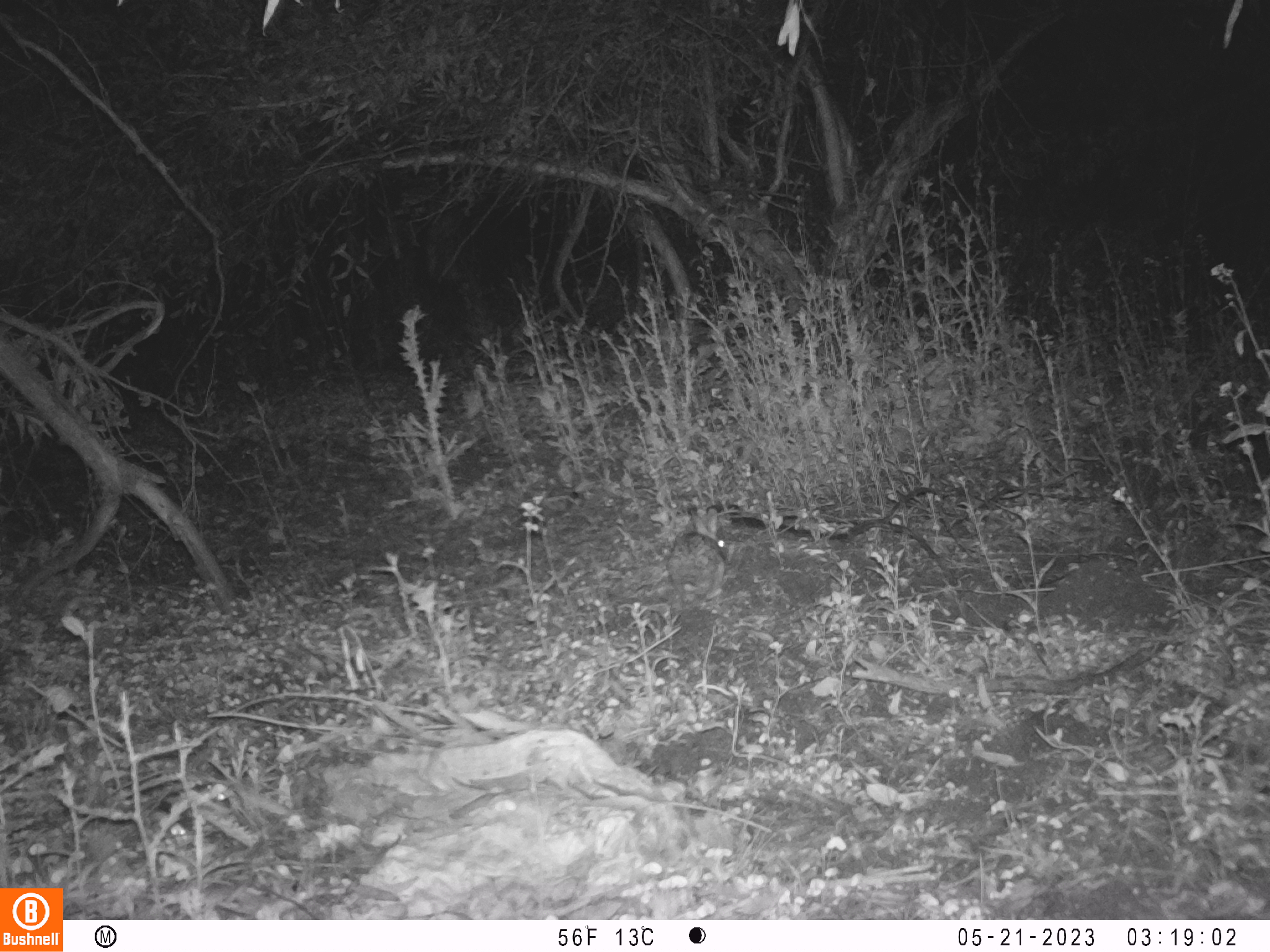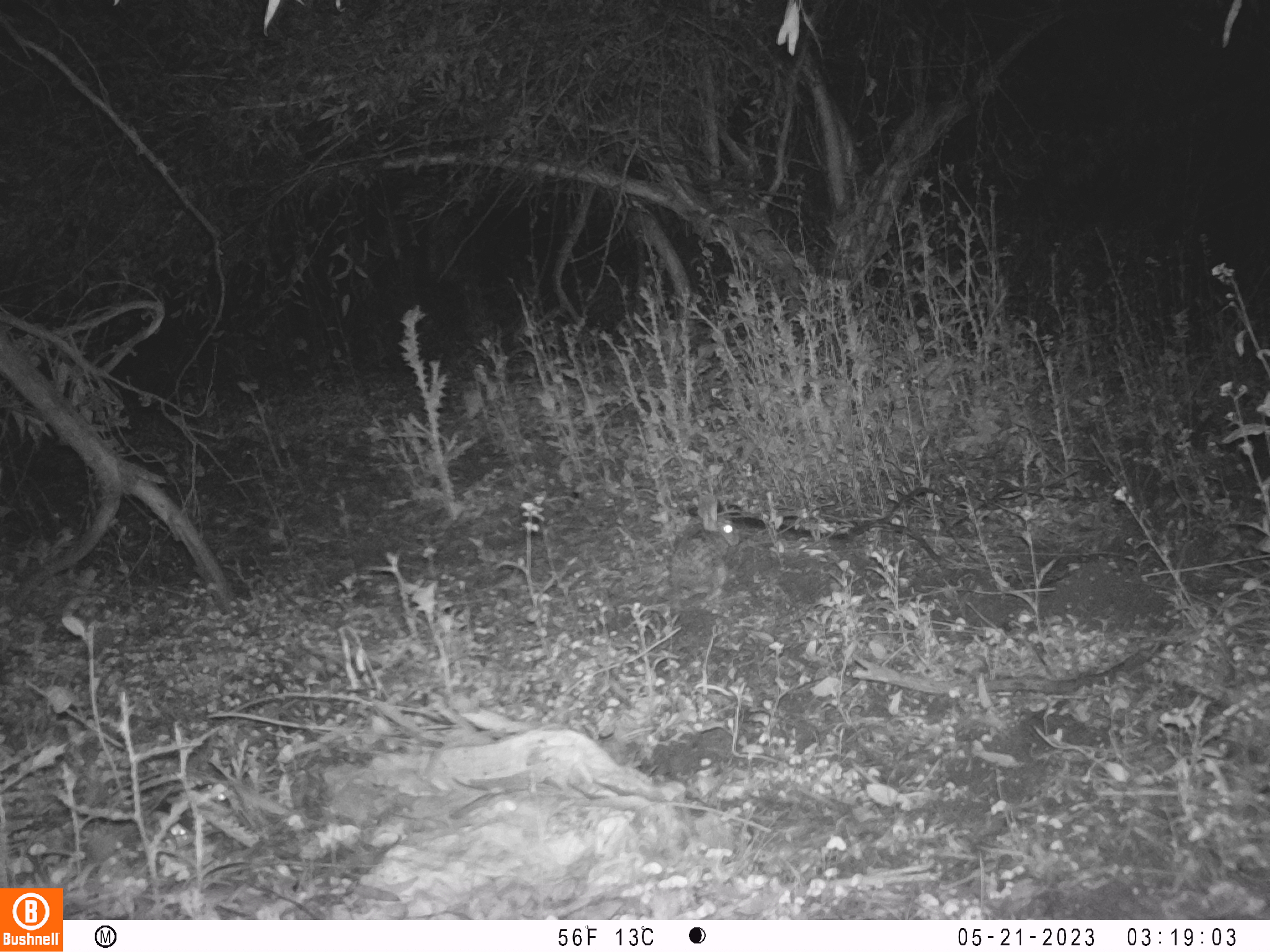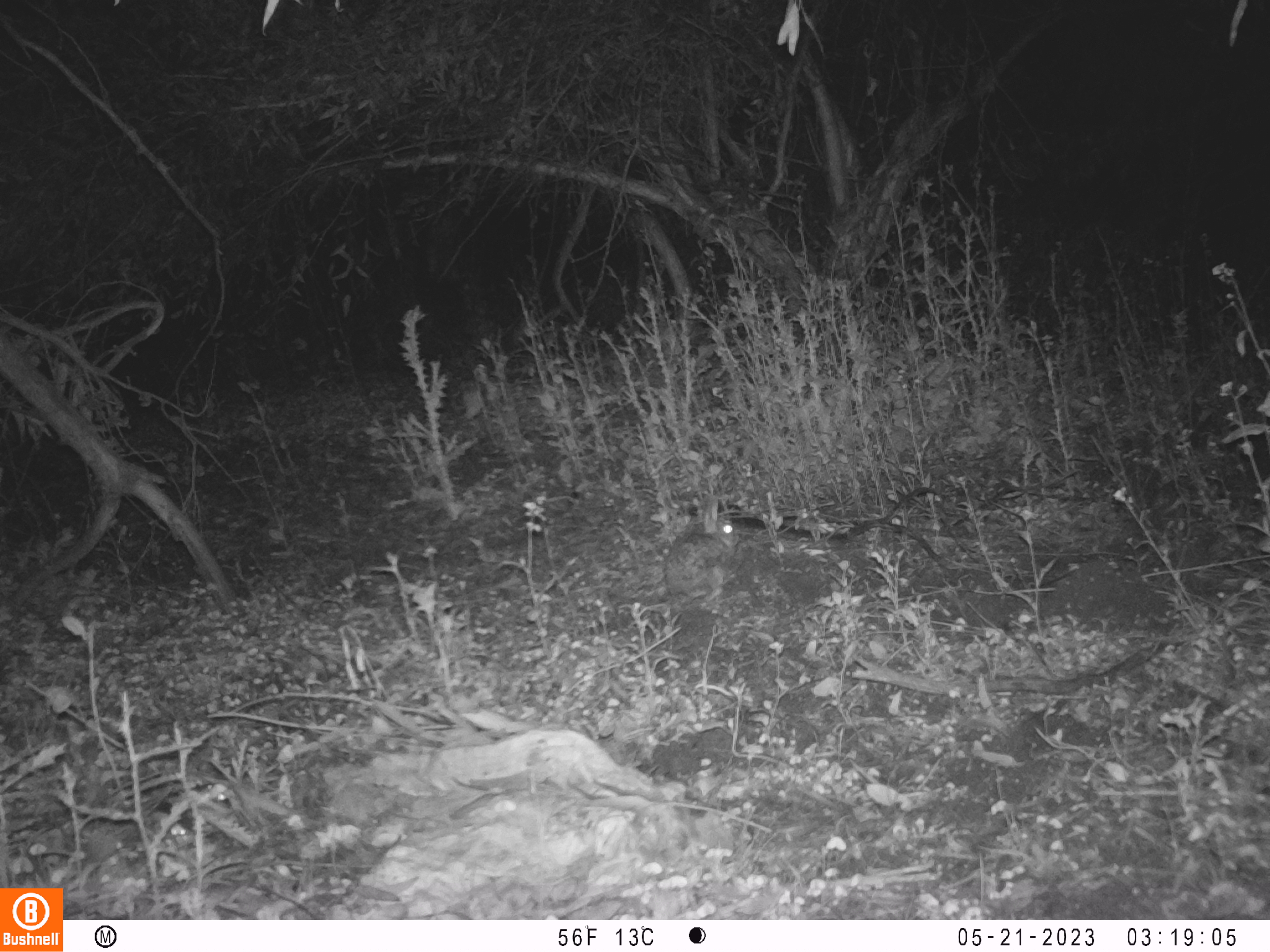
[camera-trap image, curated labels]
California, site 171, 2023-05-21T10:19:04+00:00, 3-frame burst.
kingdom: Animalia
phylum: Chordata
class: Mammalia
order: Lagomorpha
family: Leporidae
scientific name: Leporidae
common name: rabbit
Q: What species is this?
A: Rabbit (Leporidae).